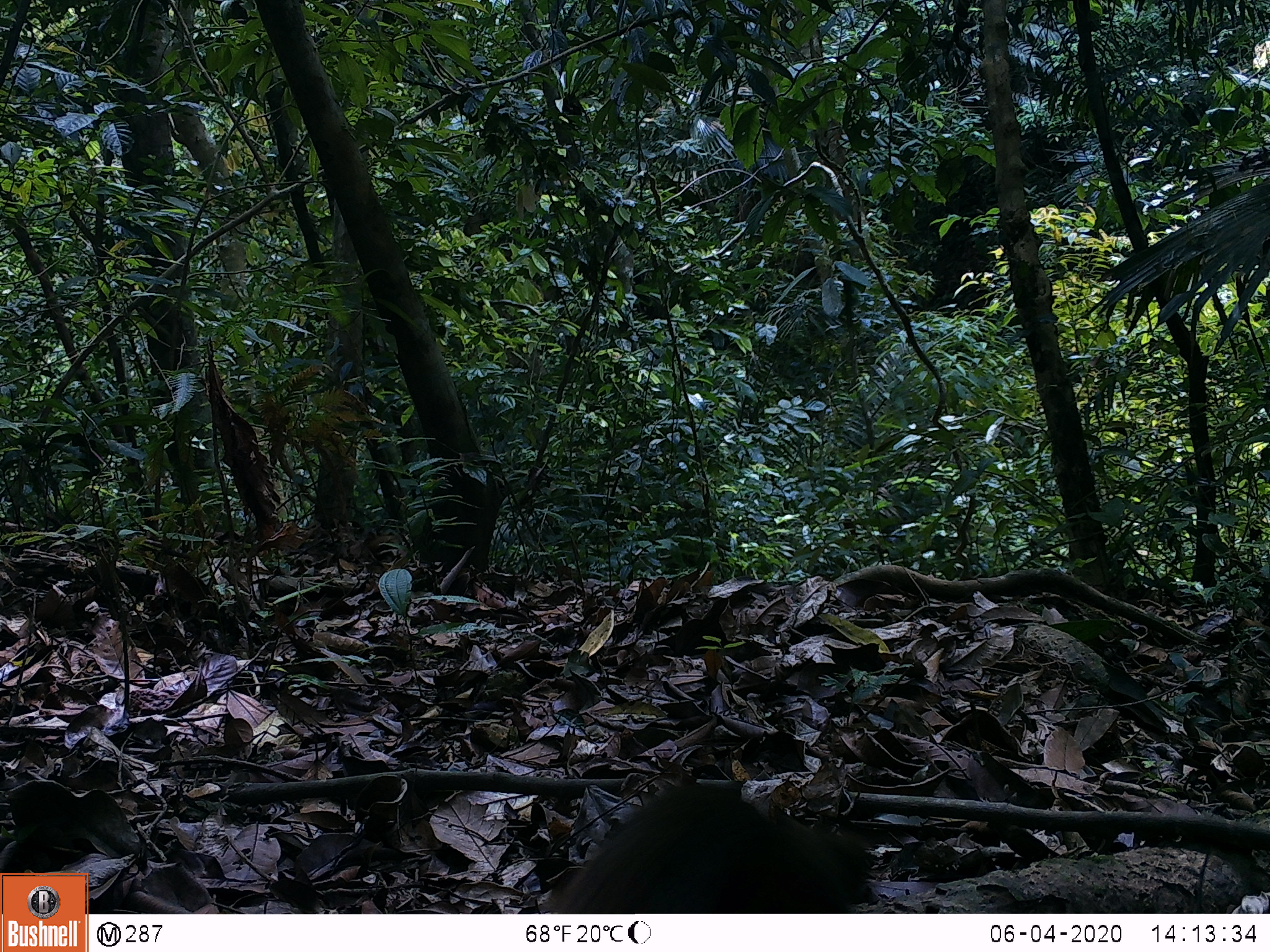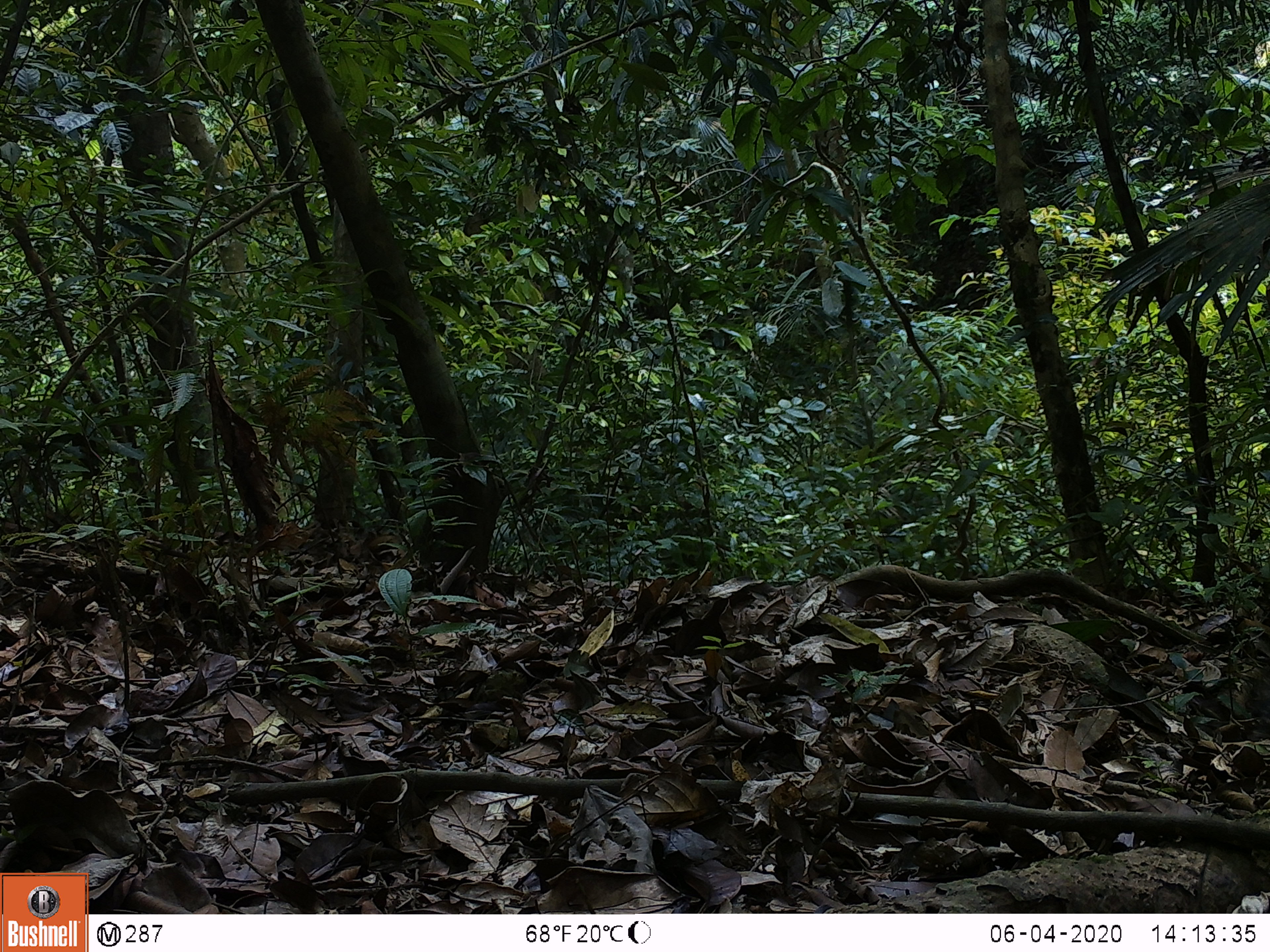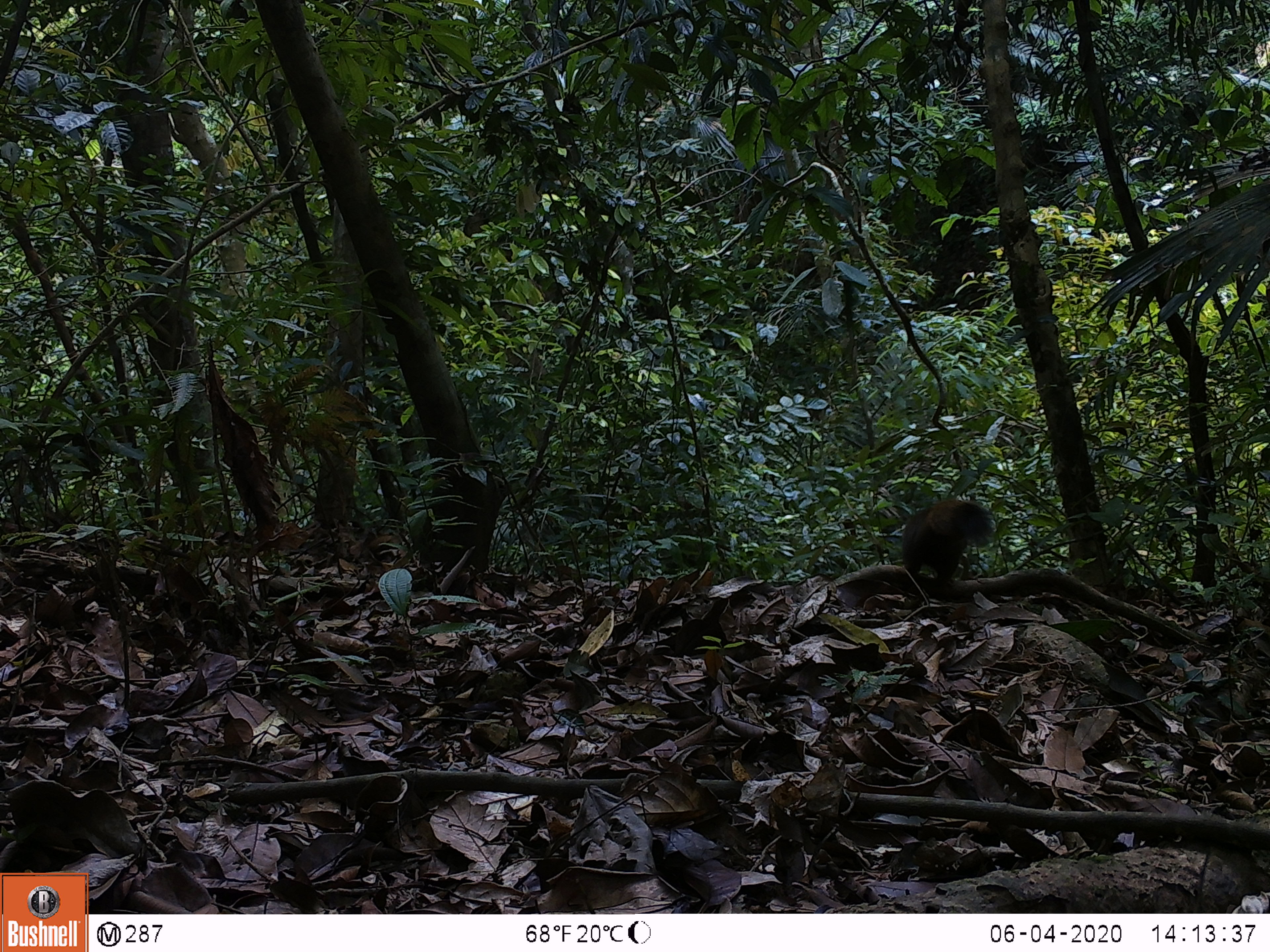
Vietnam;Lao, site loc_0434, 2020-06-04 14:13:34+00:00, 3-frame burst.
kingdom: Animalia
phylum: Chordata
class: Mammalia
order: Rodentia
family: Sciuridae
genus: Callosciurus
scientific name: Callosciurus erythraeus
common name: pallas's squirrel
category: pallass squirrel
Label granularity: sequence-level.